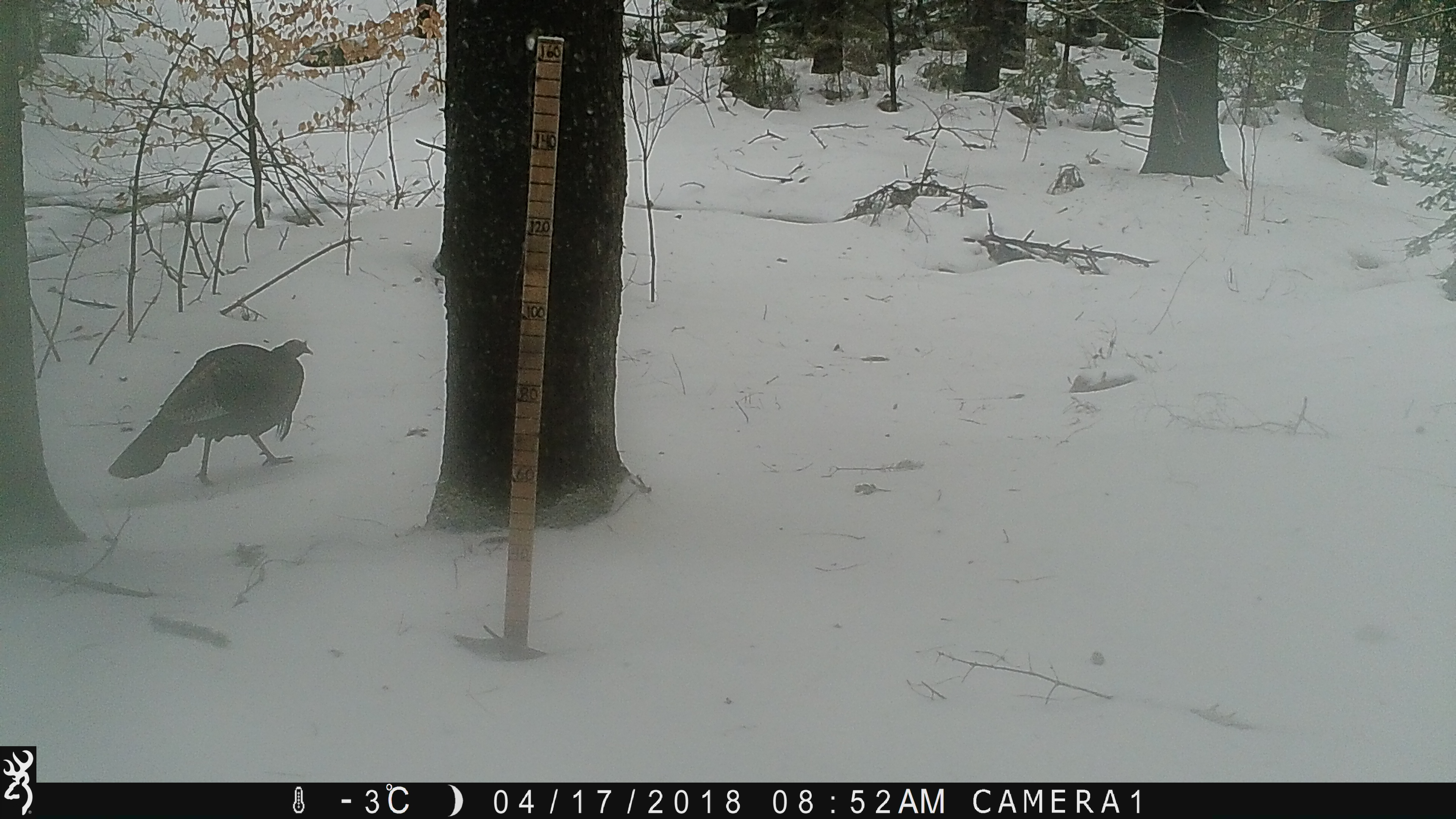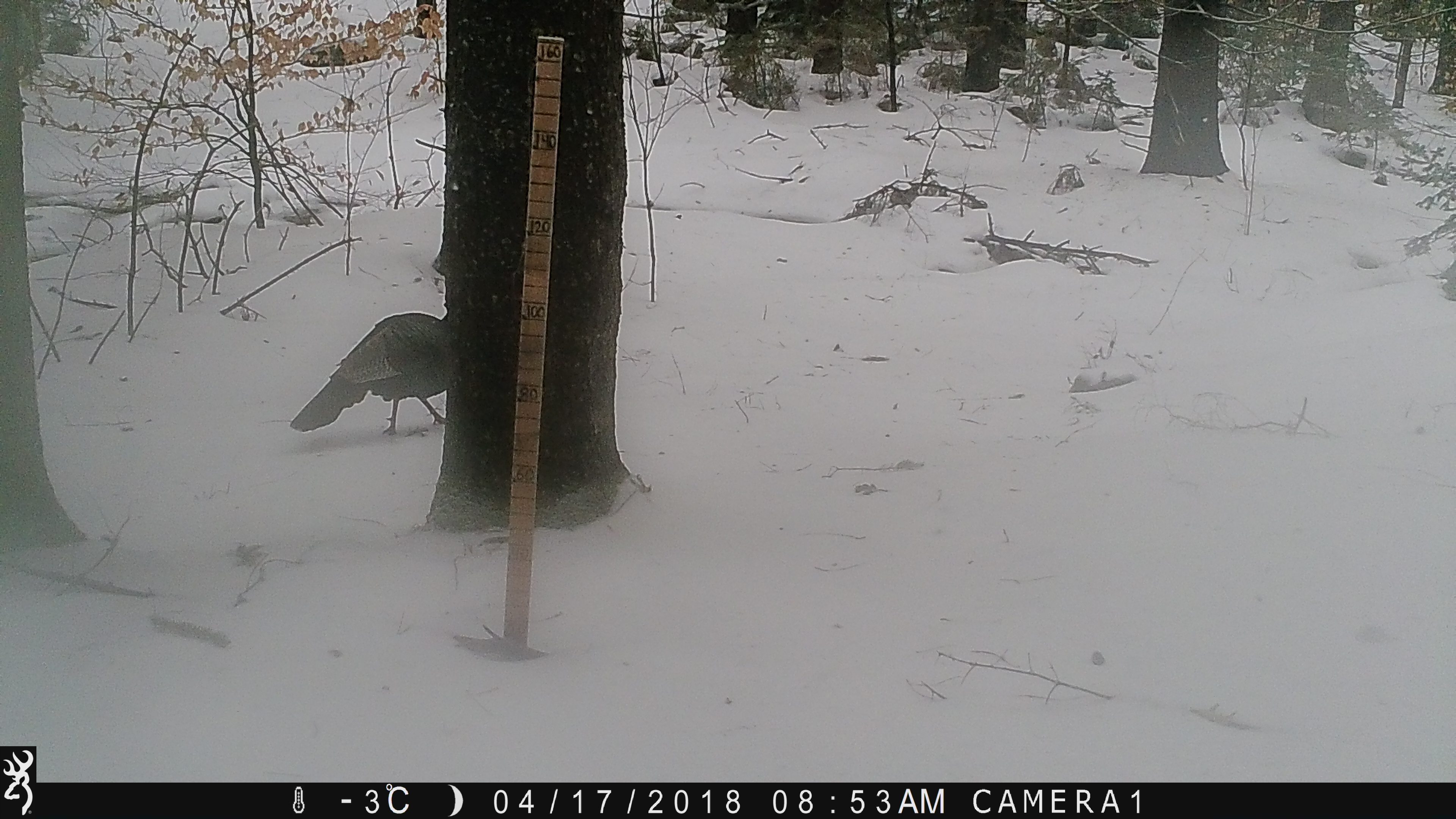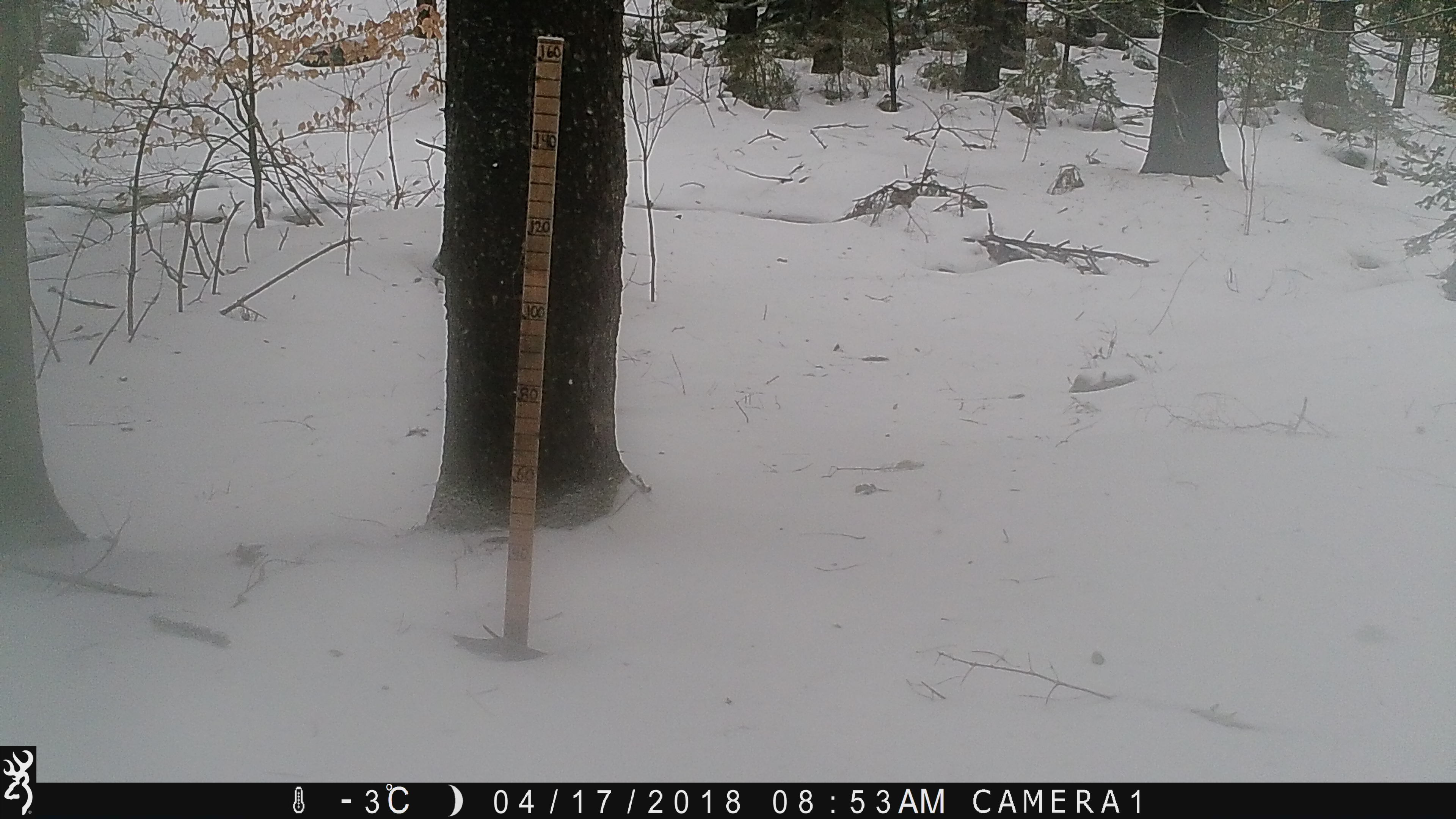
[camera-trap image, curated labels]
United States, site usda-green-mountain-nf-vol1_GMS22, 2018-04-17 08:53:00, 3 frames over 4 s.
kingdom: Animalia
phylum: Chordata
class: Aves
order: Galliformes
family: Phasianidae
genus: Meleagris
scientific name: Meleagris gallopavo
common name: wild turkey